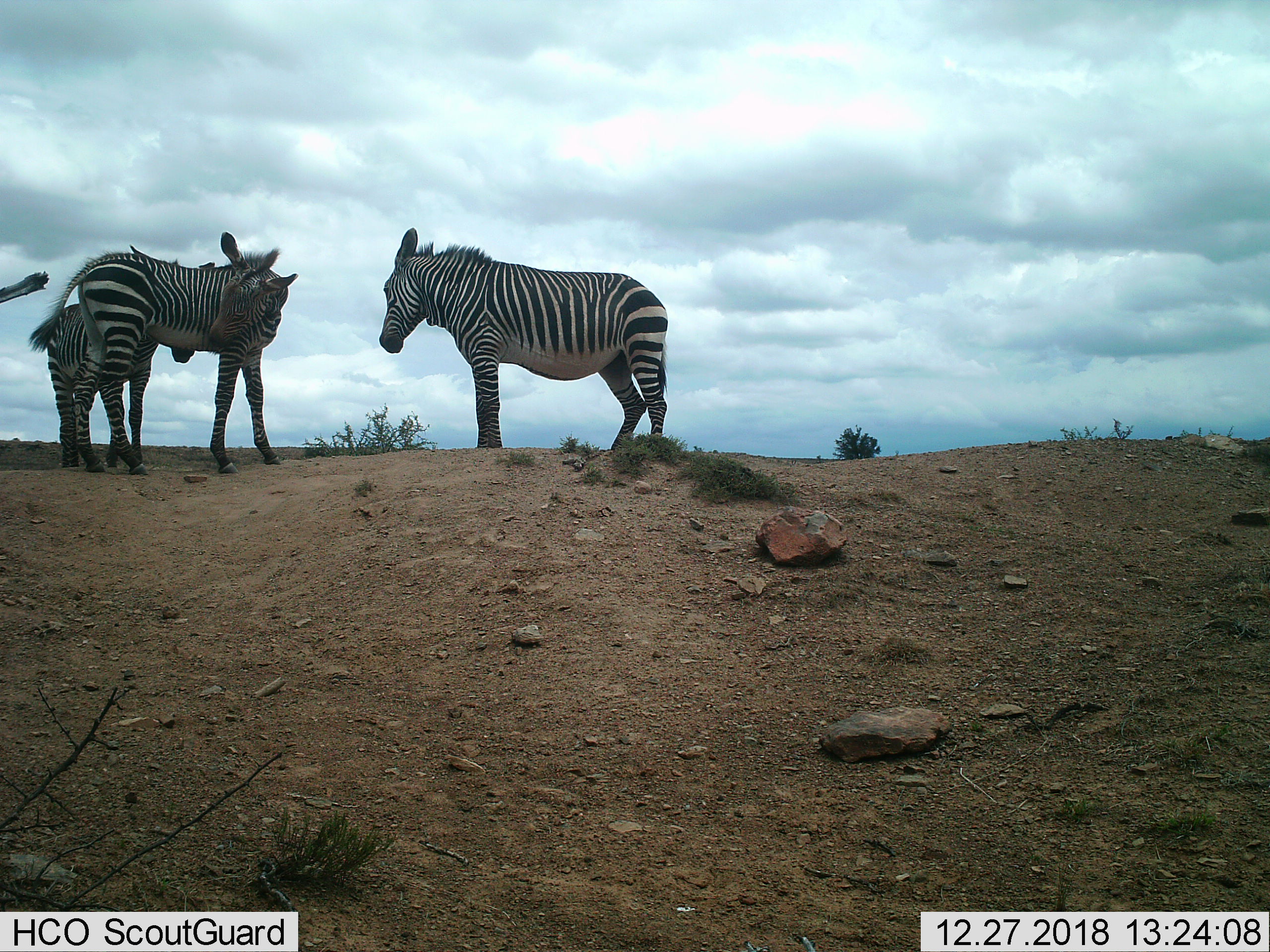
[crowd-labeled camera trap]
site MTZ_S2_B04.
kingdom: Animalia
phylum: Chordata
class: Mammalia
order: Perissodactyla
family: Equidae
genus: Equus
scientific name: Equus zebra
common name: mountain zebra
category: zebramountain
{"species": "zebramountain (mountain zebra) (Equus zebra)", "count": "3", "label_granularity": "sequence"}